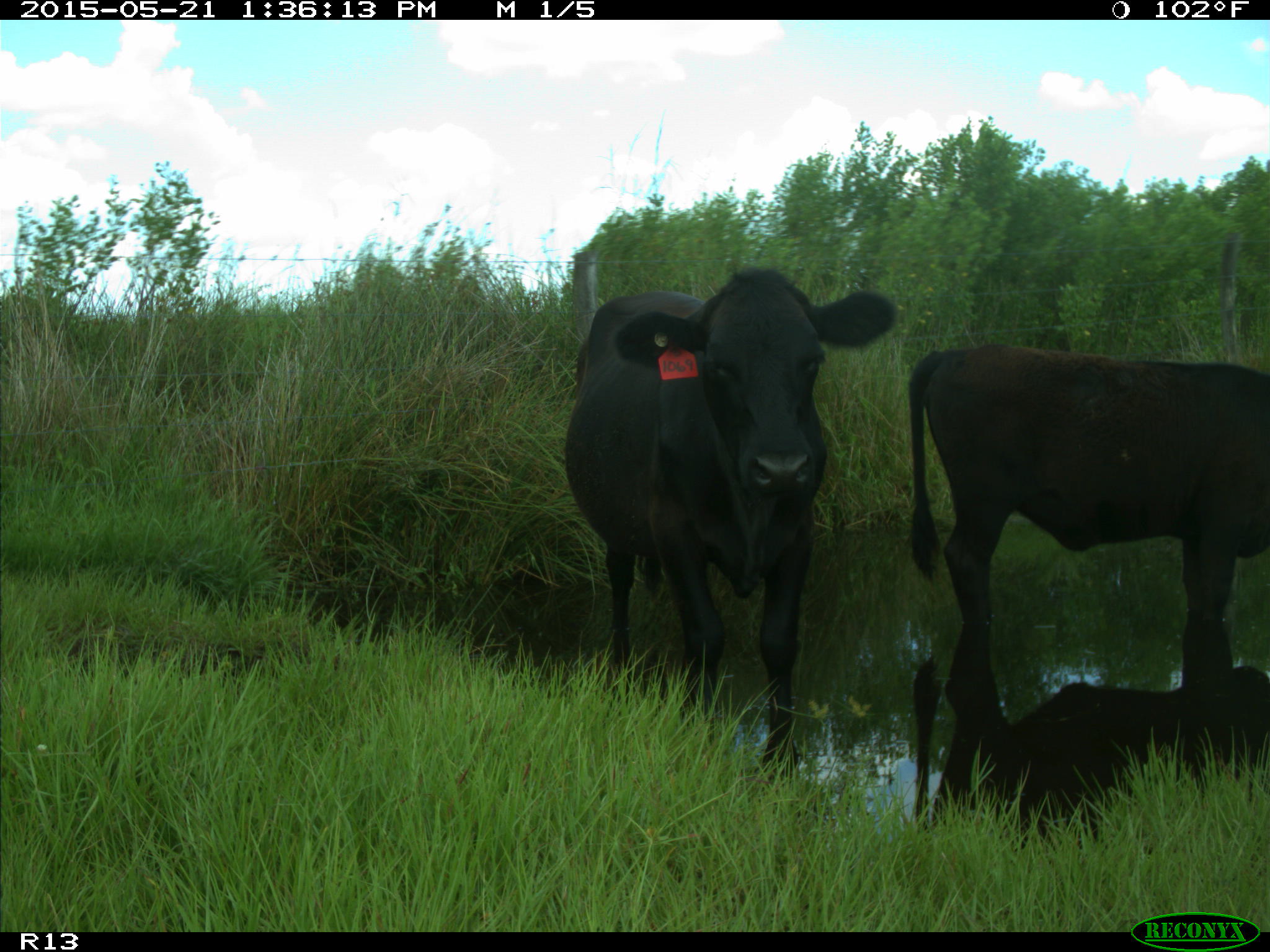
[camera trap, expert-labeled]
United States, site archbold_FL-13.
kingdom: Animalia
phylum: Chordata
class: Mammalia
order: Artiodactyla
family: Bovidae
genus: Bos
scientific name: Bos taurus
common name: domestic cow